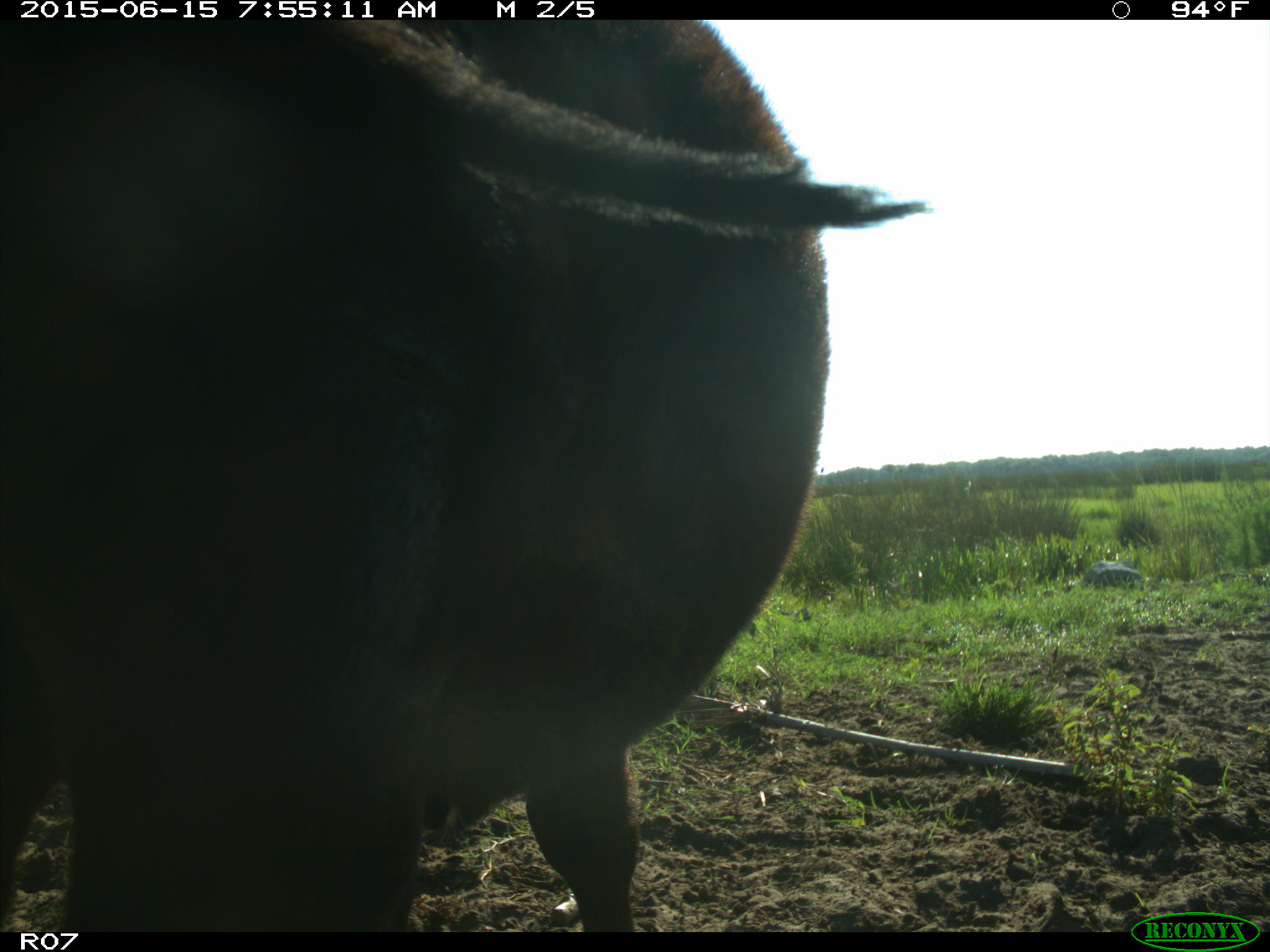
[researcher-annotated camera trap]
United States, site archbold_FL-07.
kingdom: Animalia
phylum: Chordata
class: Mammalia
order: Artiodactyla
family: Bovidae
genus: Bos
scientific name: Bos taurus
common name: domestic cow